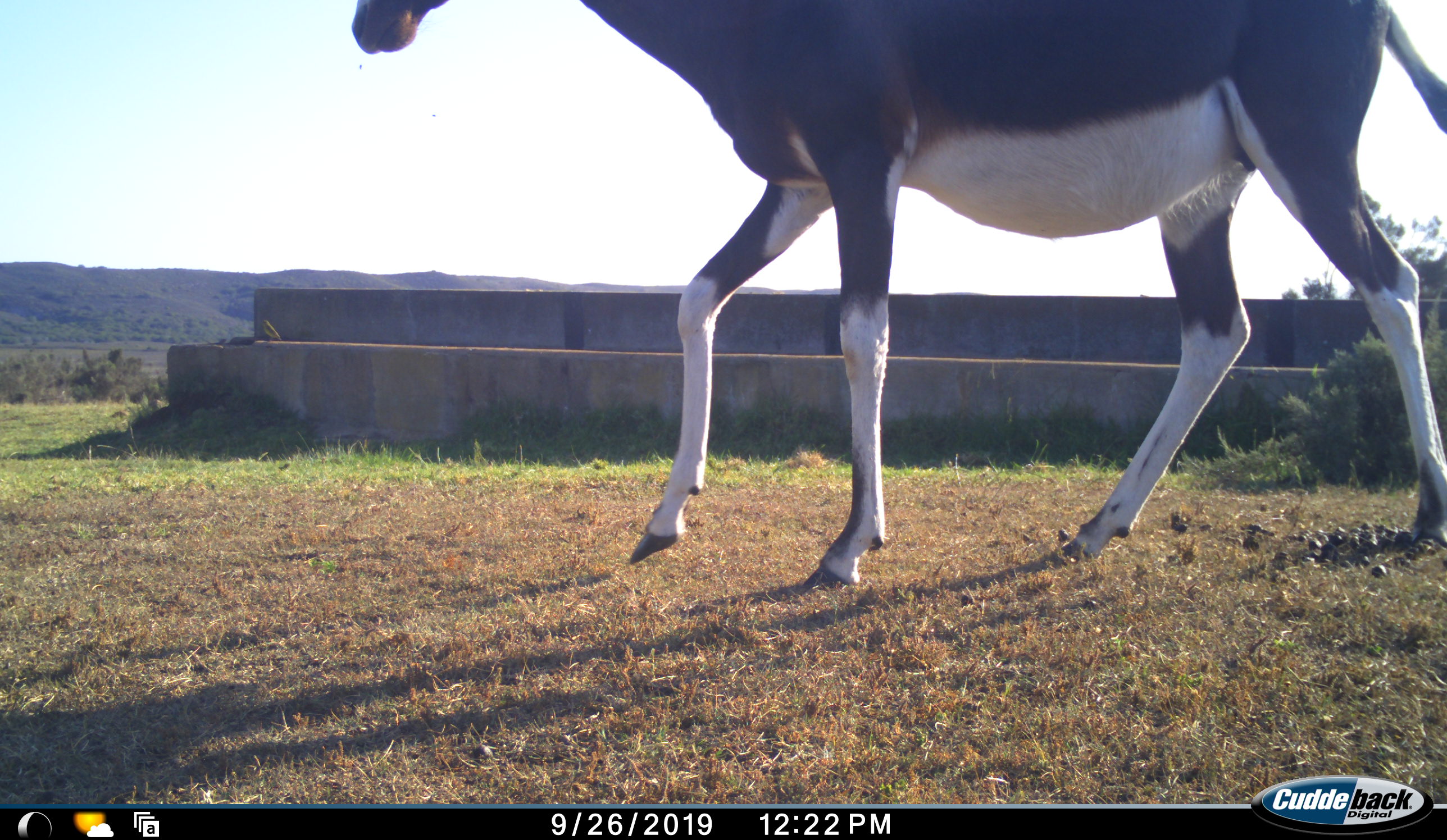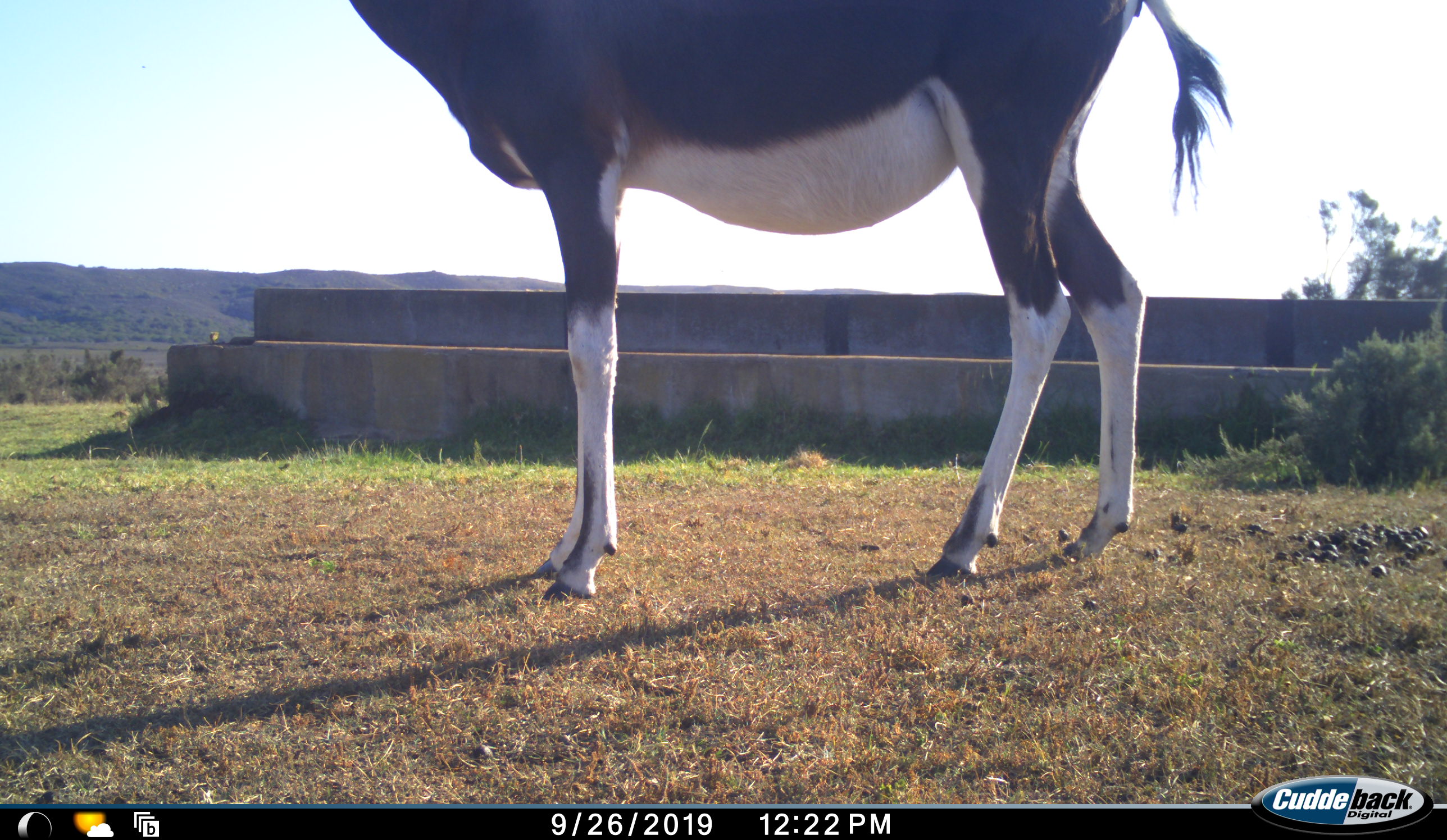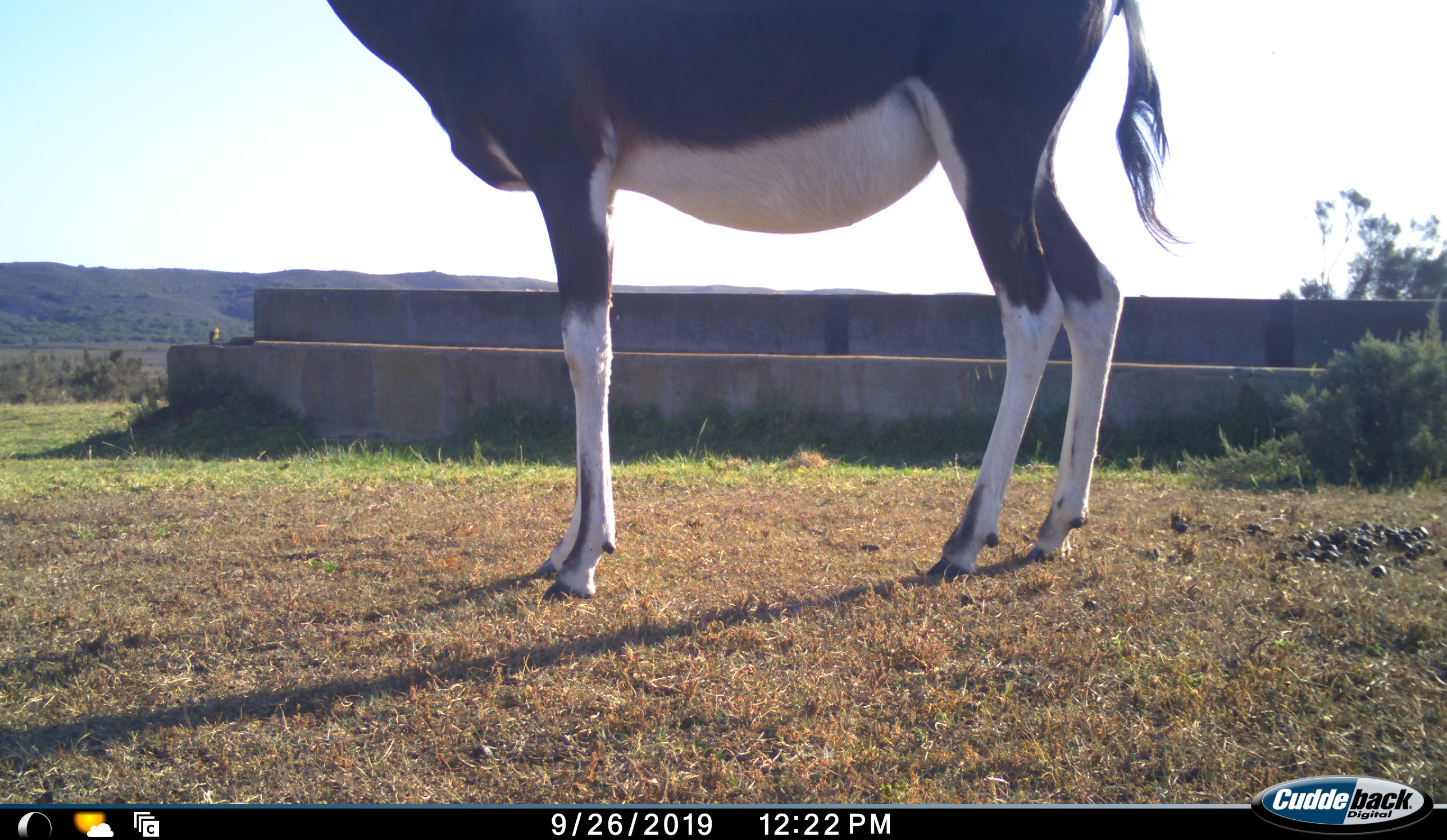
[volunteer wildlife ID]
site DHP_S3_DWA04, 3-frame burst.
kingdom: Animalia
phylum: Chordata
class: Mammalia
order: Artiodactyla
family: Bovidae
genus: Damaliscus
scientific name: Damaliscus pygargus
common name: bontebok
Bontebok (Damaliscus pygargus), count 1. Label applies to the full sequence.